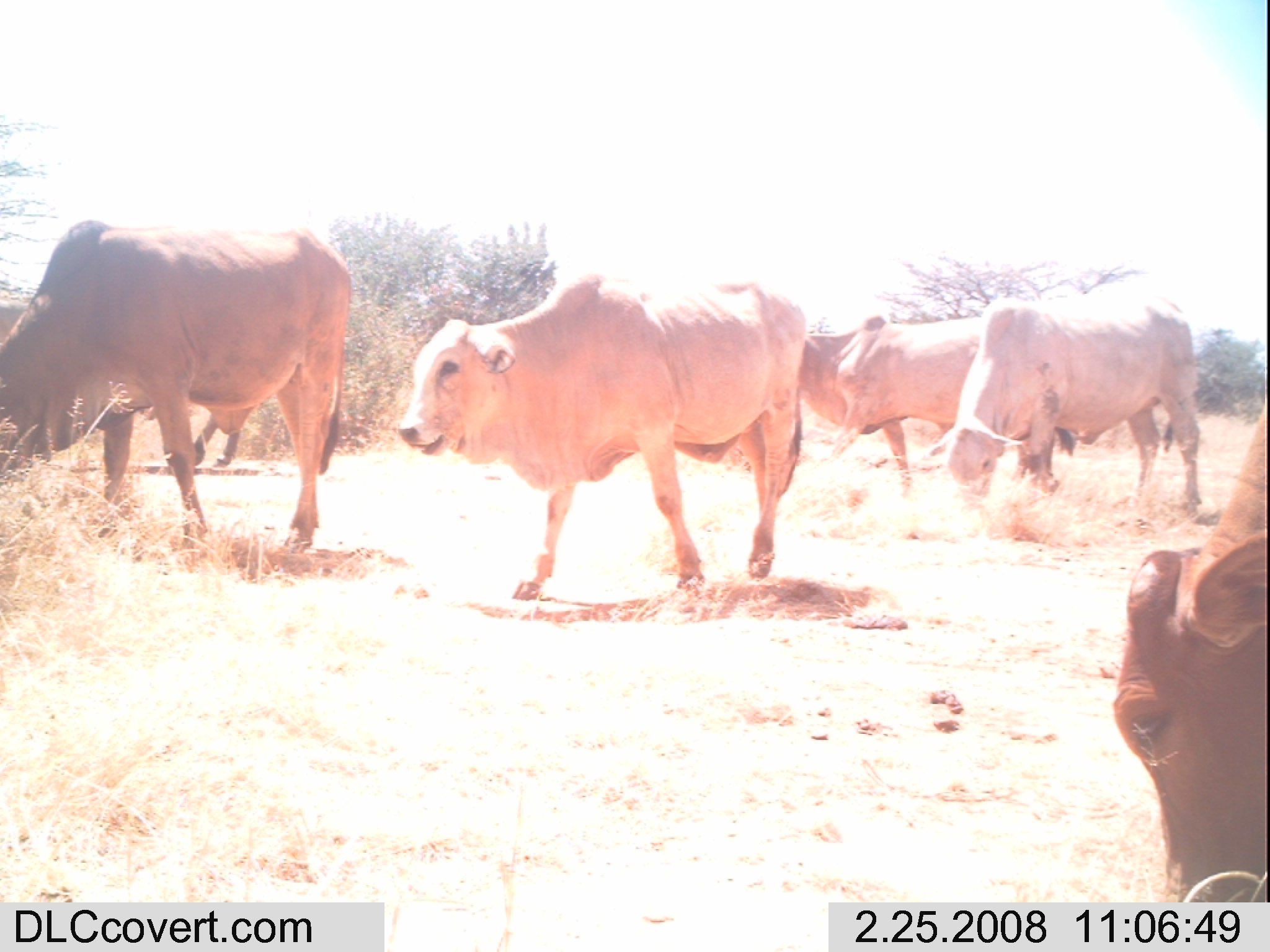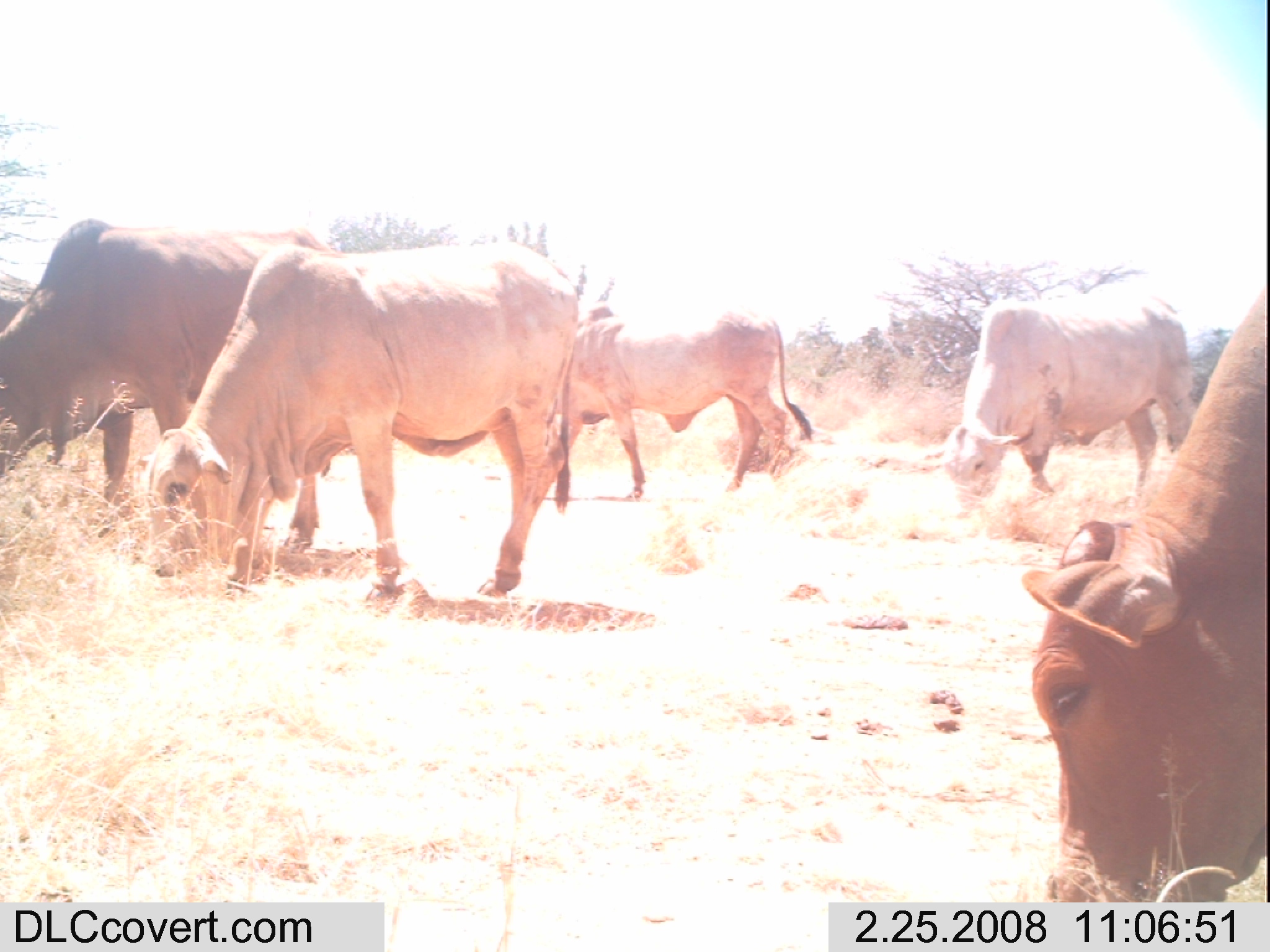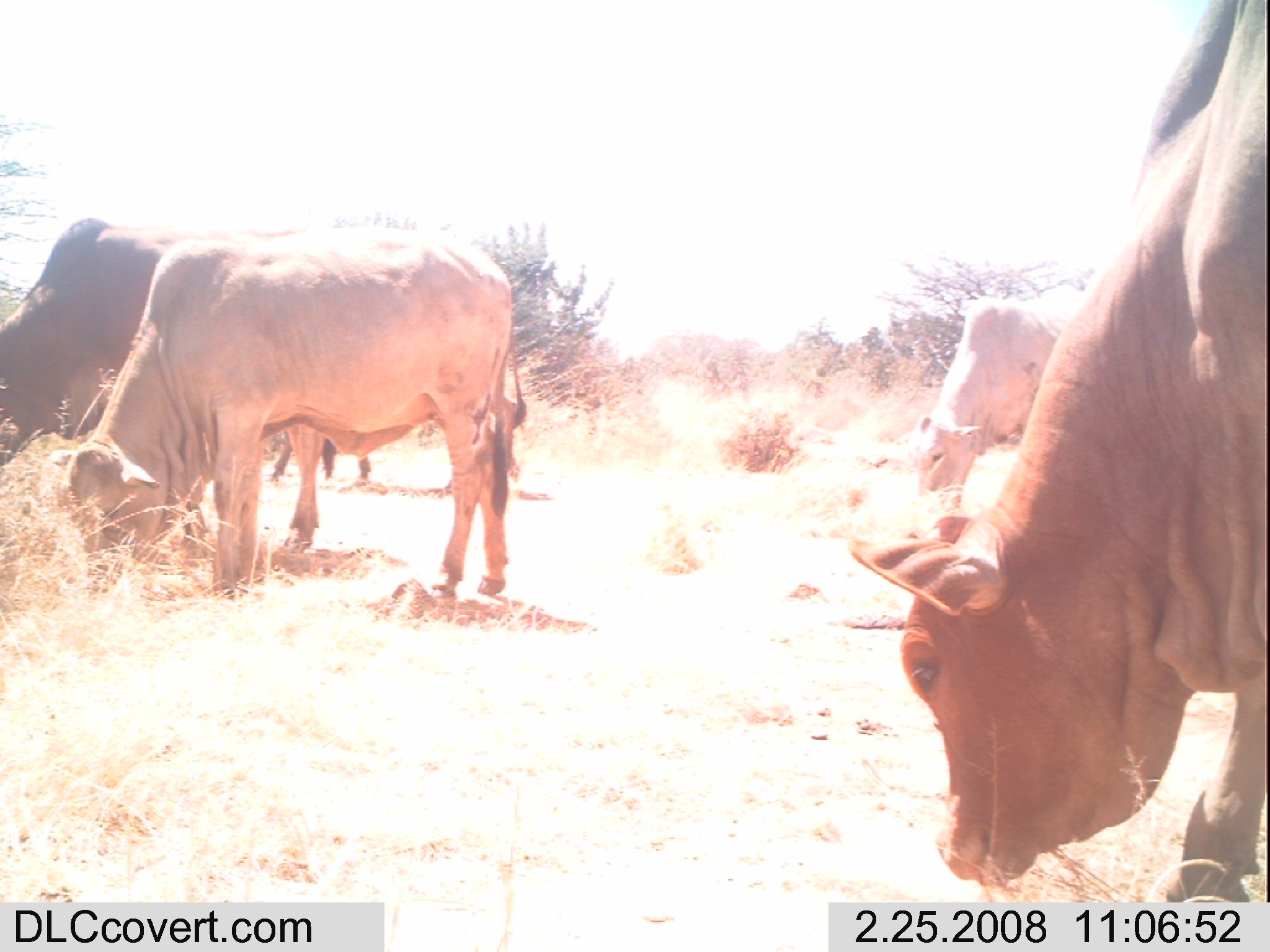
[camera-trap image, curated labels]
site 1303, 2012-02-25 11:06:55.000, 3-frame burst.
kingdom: Animalia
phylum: Chordata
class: Mammalia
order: Artiodactyla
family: Bovidae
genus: Bos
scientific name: Bos taurus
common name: domestic cattle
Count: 6.